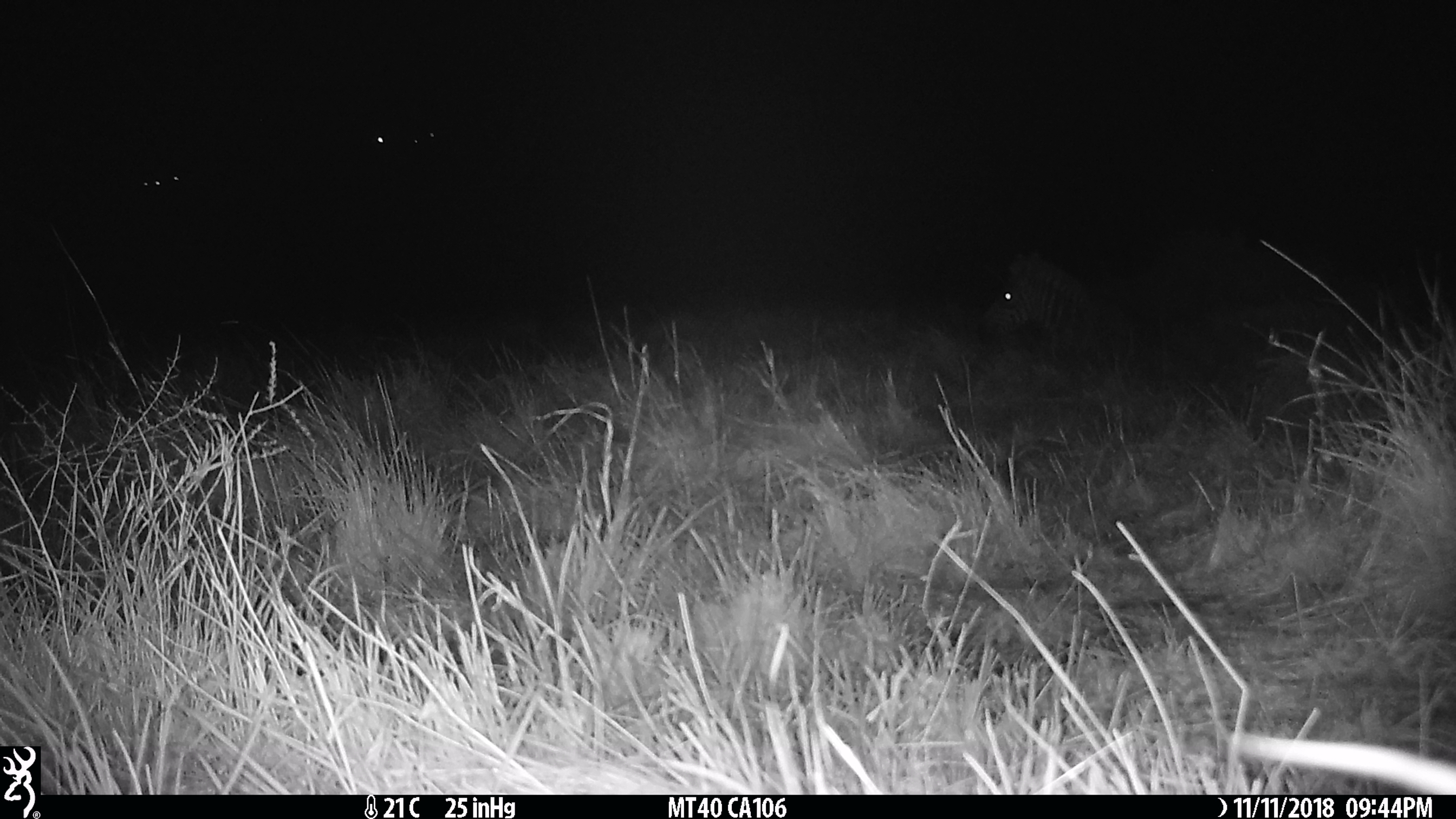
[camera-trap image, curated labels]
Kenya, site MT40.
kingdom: Animalia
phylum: Chordata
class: Mammalia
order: Perissodactyla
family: Equidae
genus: Equus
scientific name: Equus quagga burchellii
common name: burchell's zebra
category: zebra